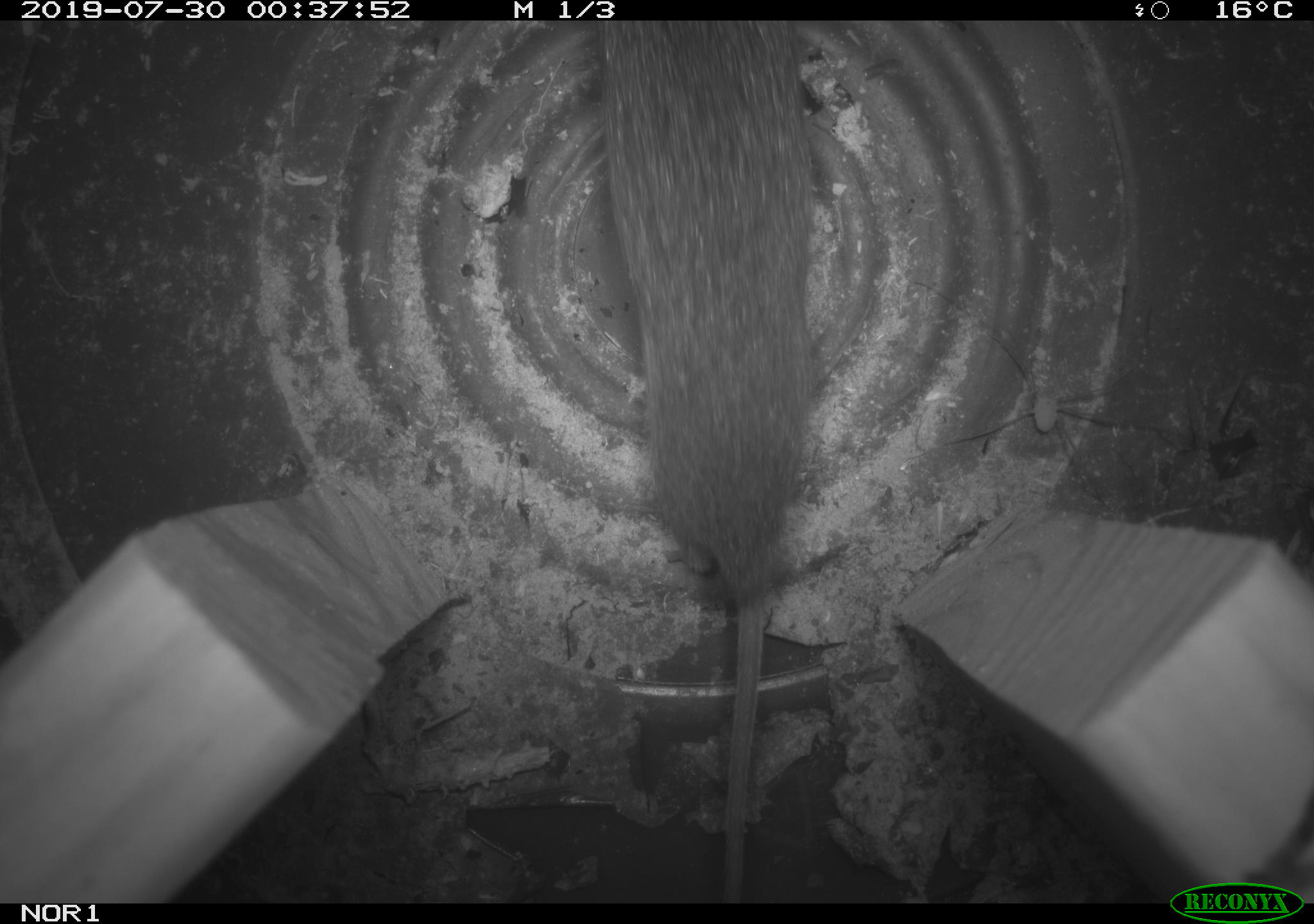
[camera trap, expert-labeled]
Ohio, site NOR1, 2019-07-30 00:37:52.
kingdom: Animalia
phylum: Chordata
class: Mammalia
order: Rodentia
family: Cricetidae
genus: Microtus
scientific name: Microtus pennsylvanicus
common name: meadow vole